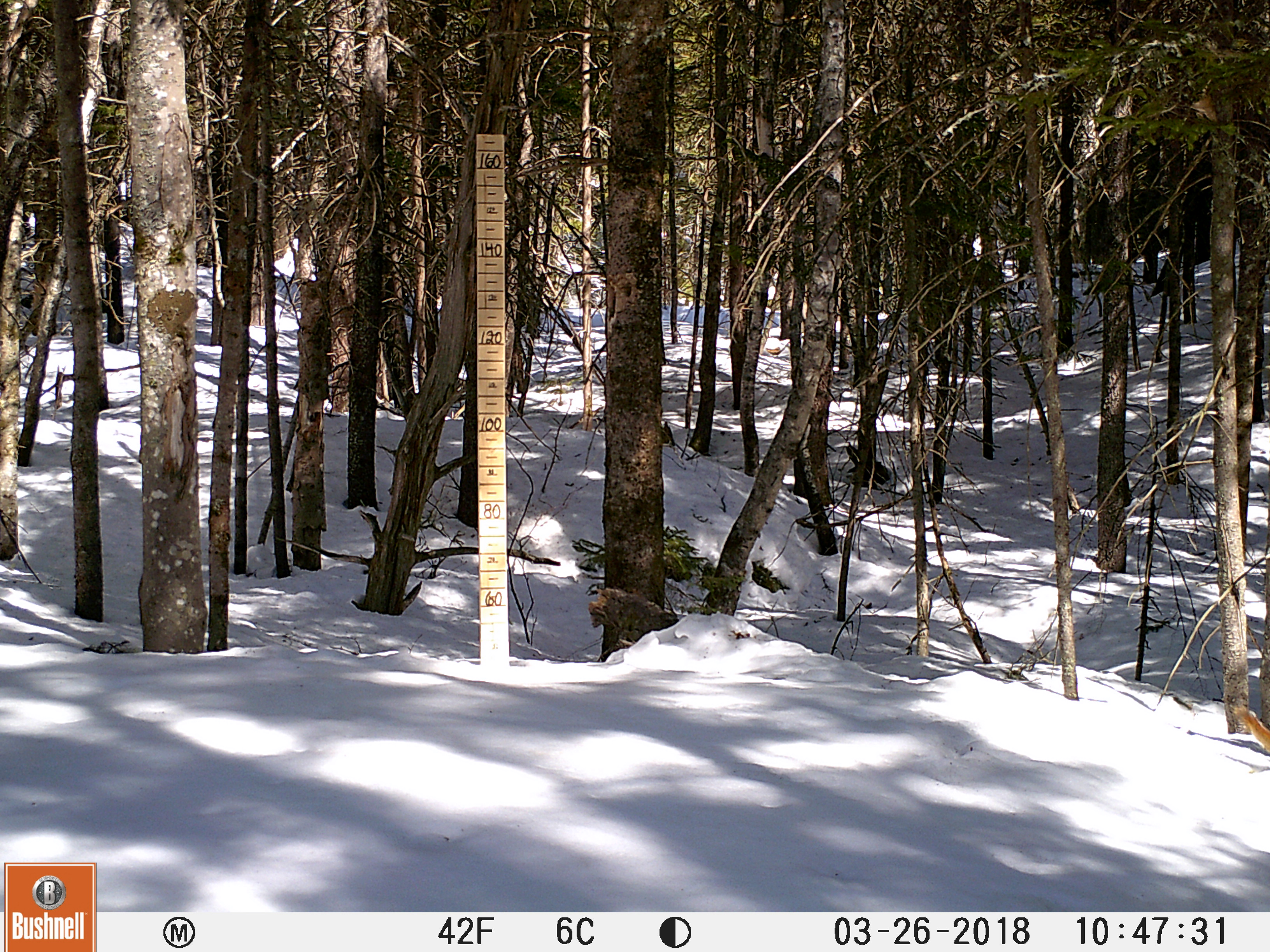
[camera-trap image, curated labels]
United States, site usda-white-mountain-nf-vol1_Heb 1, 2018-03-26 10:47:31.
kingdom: Animalia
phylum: Chordata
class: Mammalia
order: Rodentia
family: Sciuridae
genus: Tamiasciurus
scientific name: Tamiasciurus hudsonicus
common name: red squirrel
Red squirrel (Tamiasciurus hudsonicus).